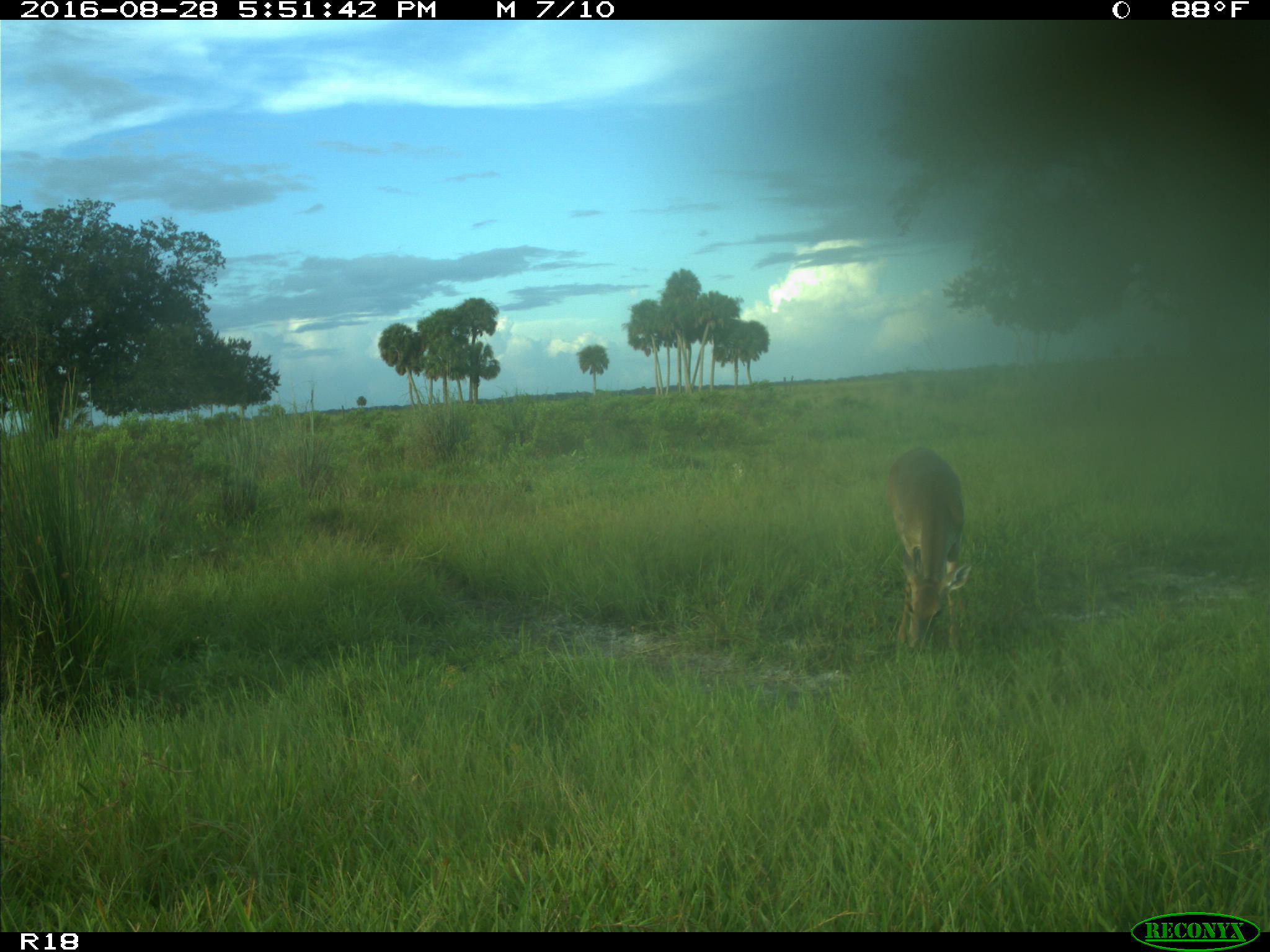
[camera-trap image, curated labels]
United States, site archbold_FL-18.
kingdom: Animalia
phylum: Chordata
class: Mammalia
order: Artiodactyla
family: Cervidae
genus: Odocoileus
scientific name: Odocoileus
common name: deer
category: unidentified deer